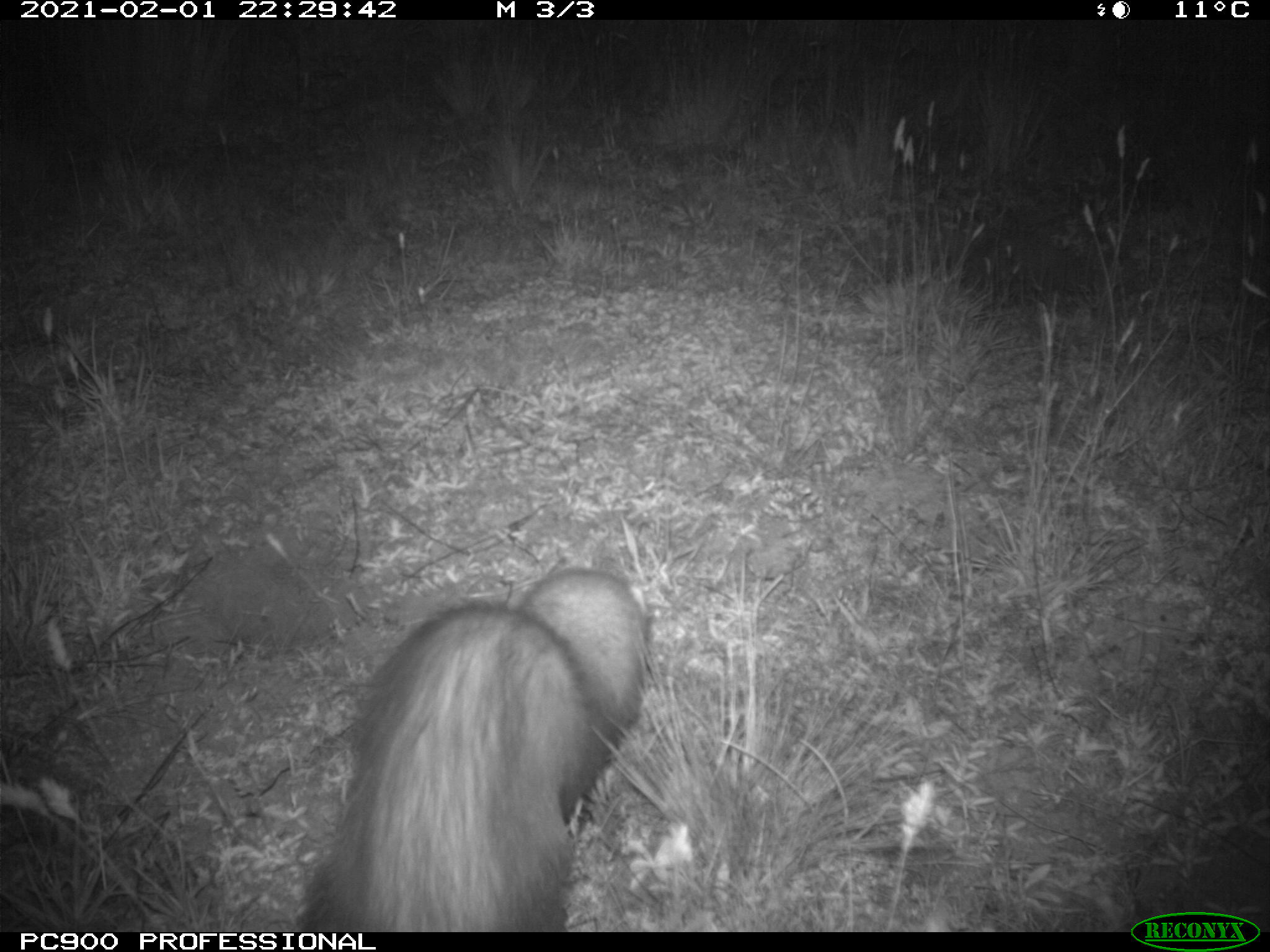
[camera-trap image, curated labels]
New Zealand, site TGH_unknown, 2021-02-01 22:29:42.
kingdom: Animalia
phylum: Chordata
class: Mammalia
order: Carnivora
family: Mustelidae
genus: Mustela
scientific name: Mustela furo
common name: ferret